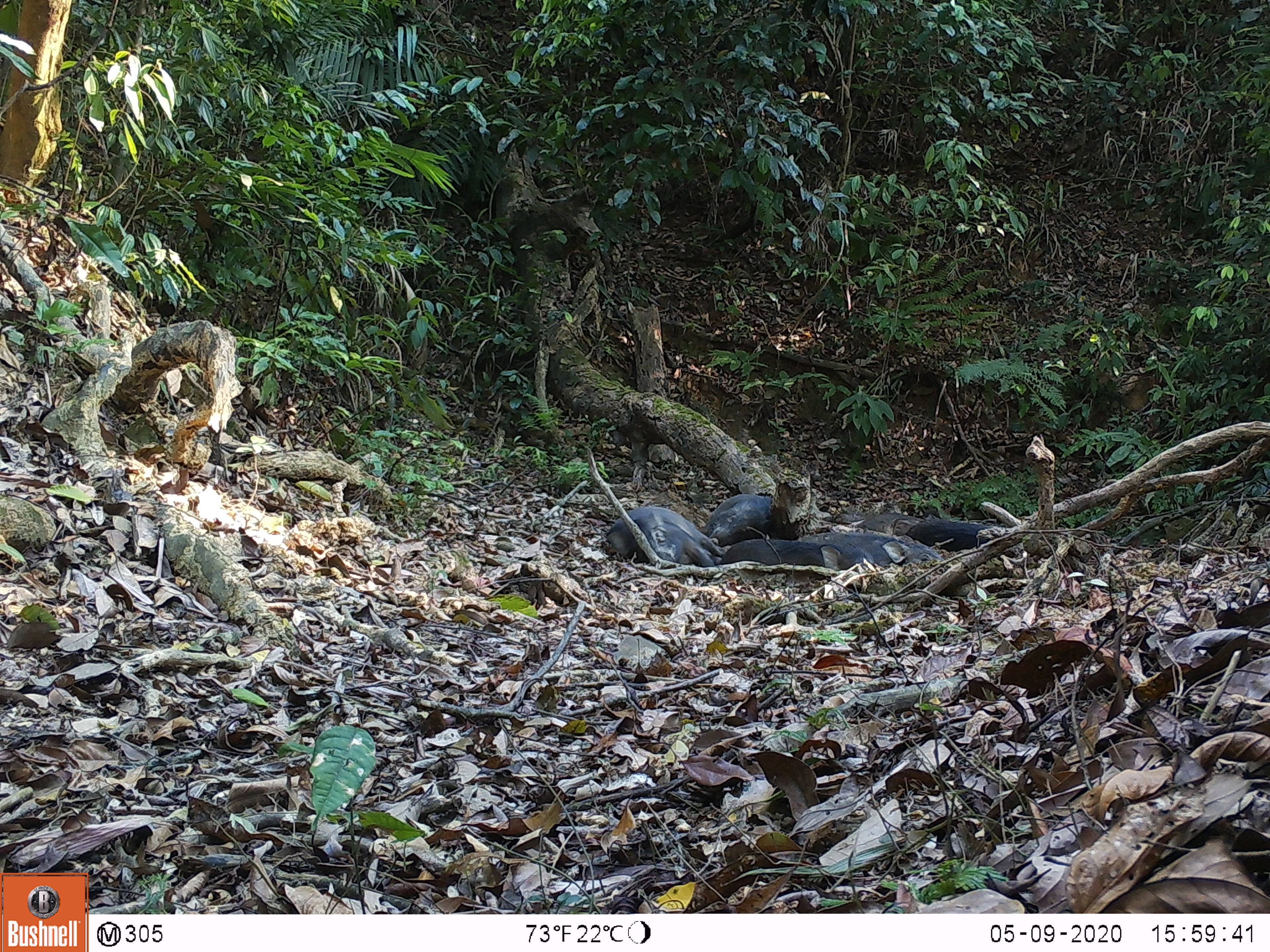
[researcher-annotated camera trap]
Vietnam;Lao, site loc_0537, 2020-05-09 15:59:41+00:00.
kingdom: Animalia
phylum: Chordata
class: Mammalia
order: Artiodactyla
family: Suidae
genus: Sus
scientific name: Sus scrofa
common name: eurasian wild pig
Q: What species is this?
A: Eurasian wild pig (Sus scrofa).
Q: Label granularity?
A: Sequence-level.